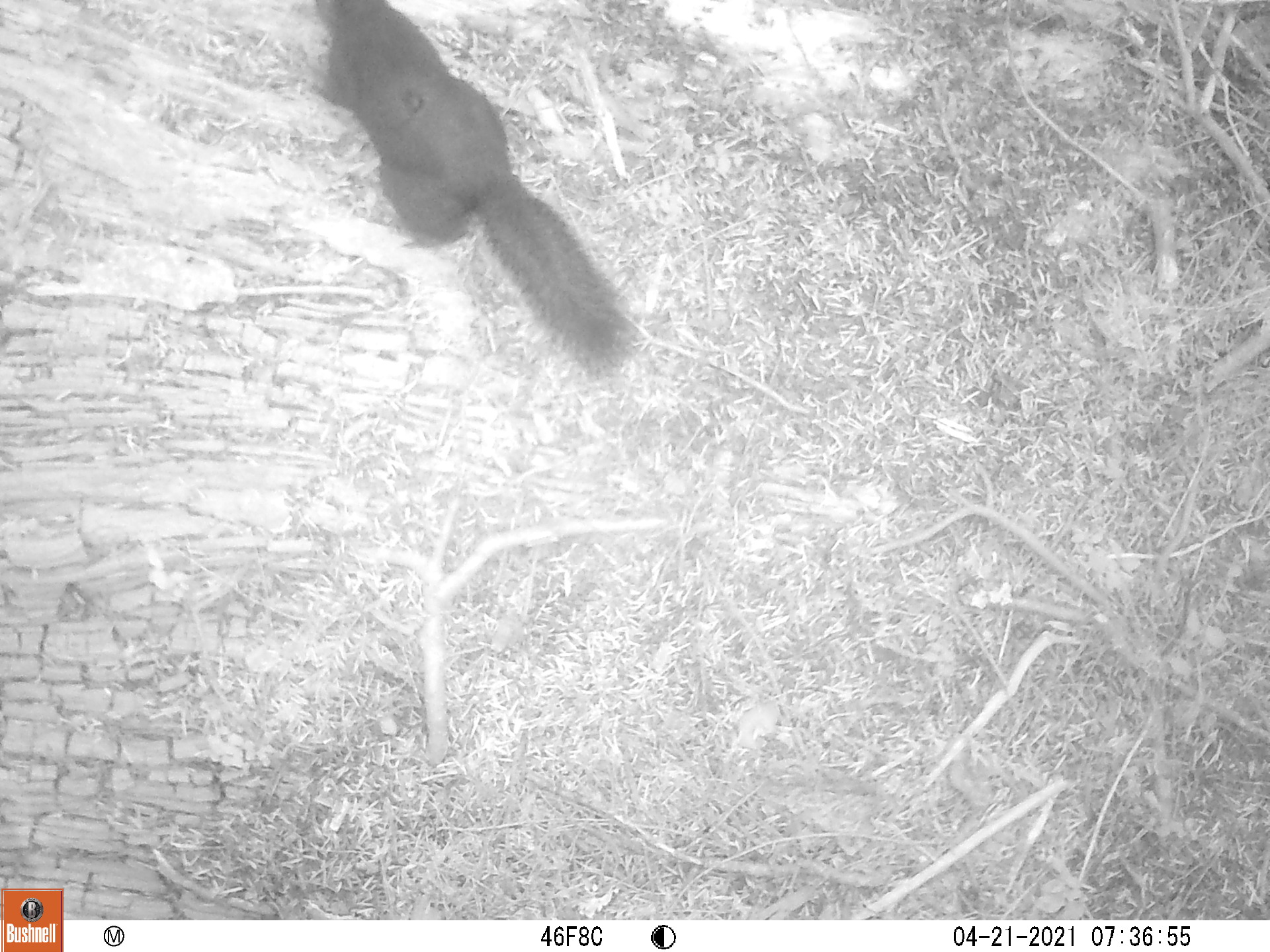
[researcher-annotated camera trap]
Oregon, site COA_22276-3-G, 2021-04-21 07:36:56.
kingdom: Animalia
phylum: Chordata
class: Mammalia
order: Rodentia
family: Sciuridae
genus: Tamiasciurus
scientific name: Tamiasciurus douglasii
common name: douglas squirrel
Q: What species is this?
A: Douglas squirrel (Tamiasciurus douglasii).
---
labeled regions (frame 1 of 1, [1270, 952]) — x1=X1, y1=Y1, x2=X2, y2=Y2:
douglas squirrel: x1=292, y1=0, x2=655, y2=410